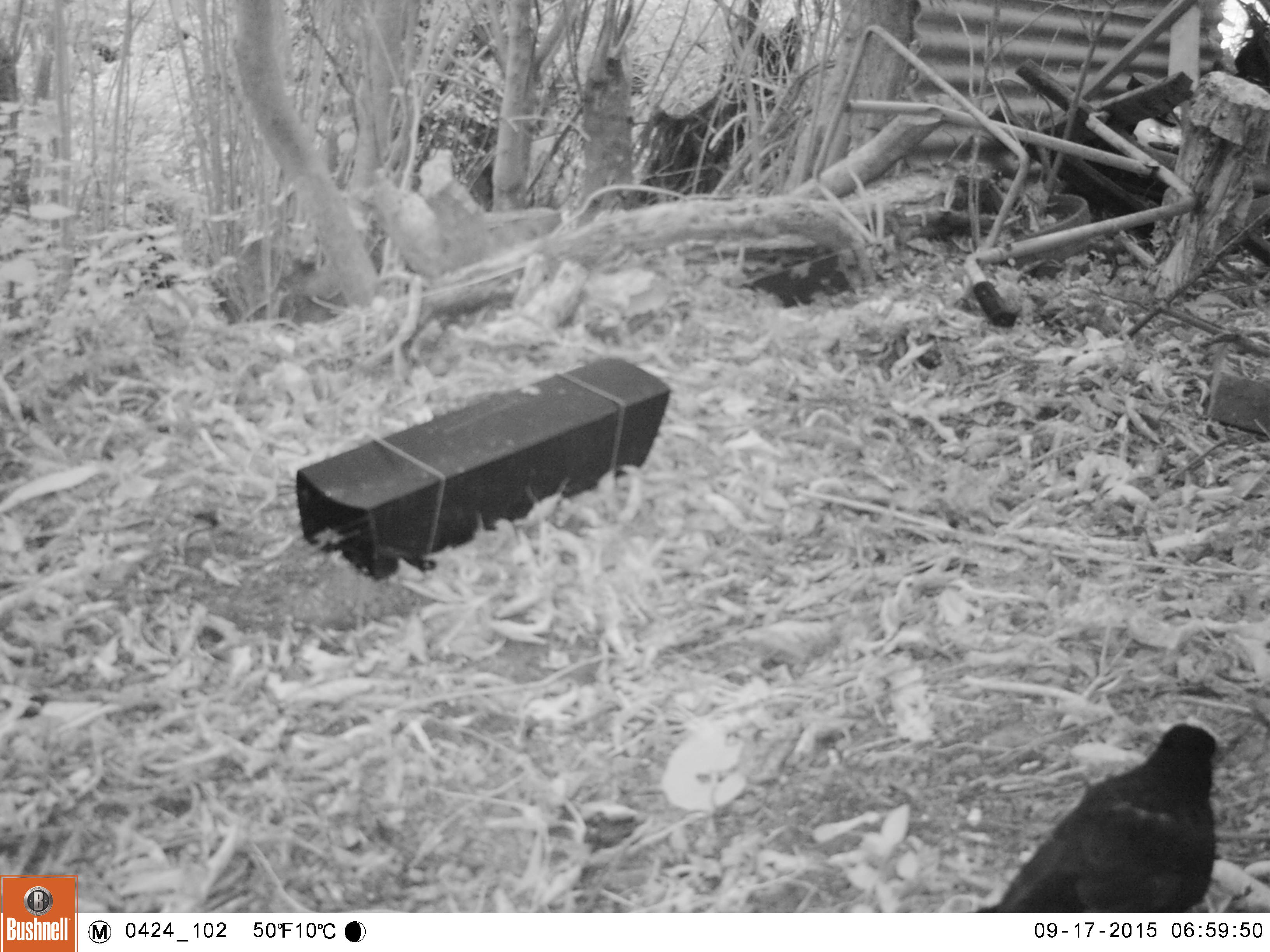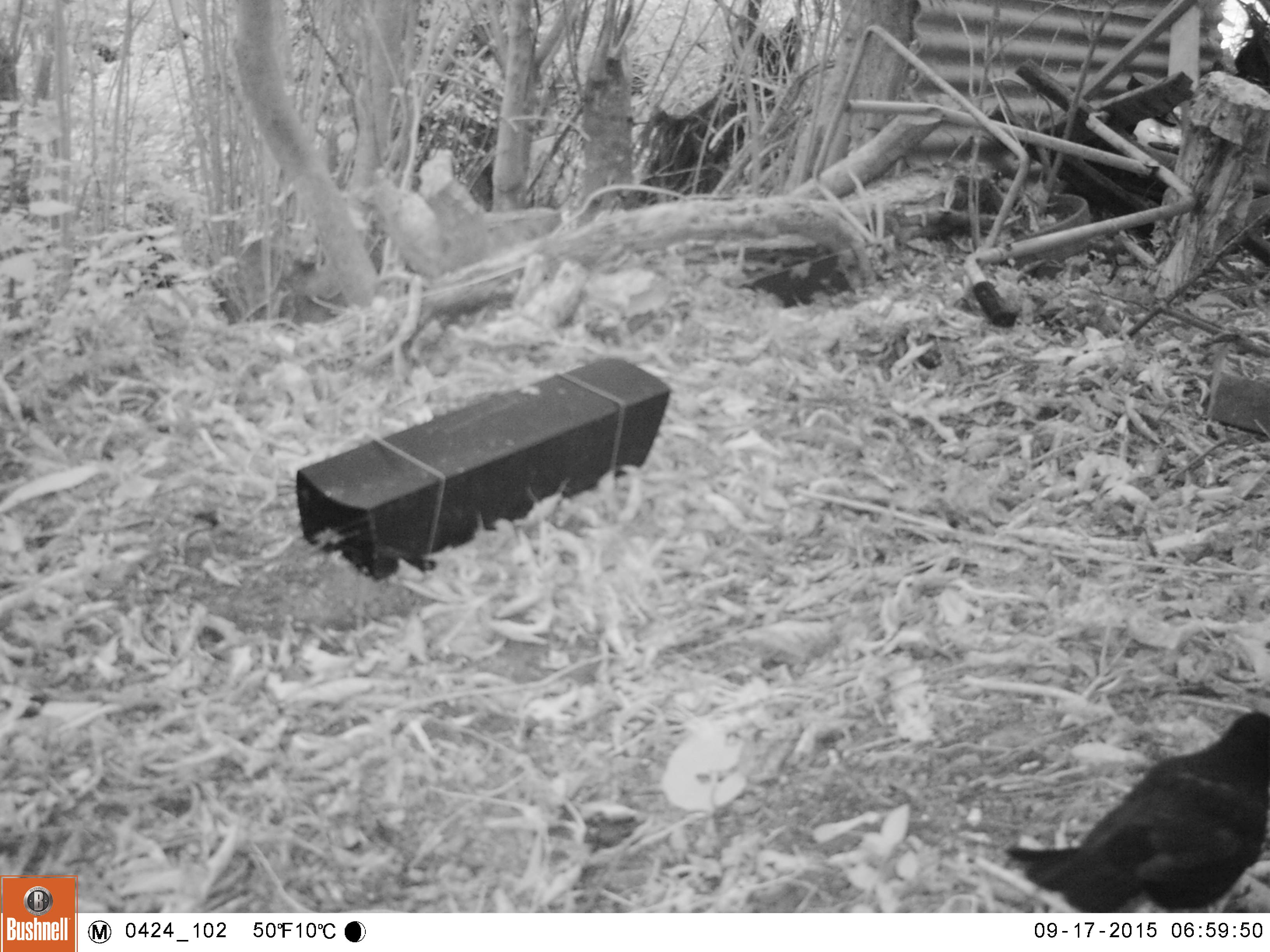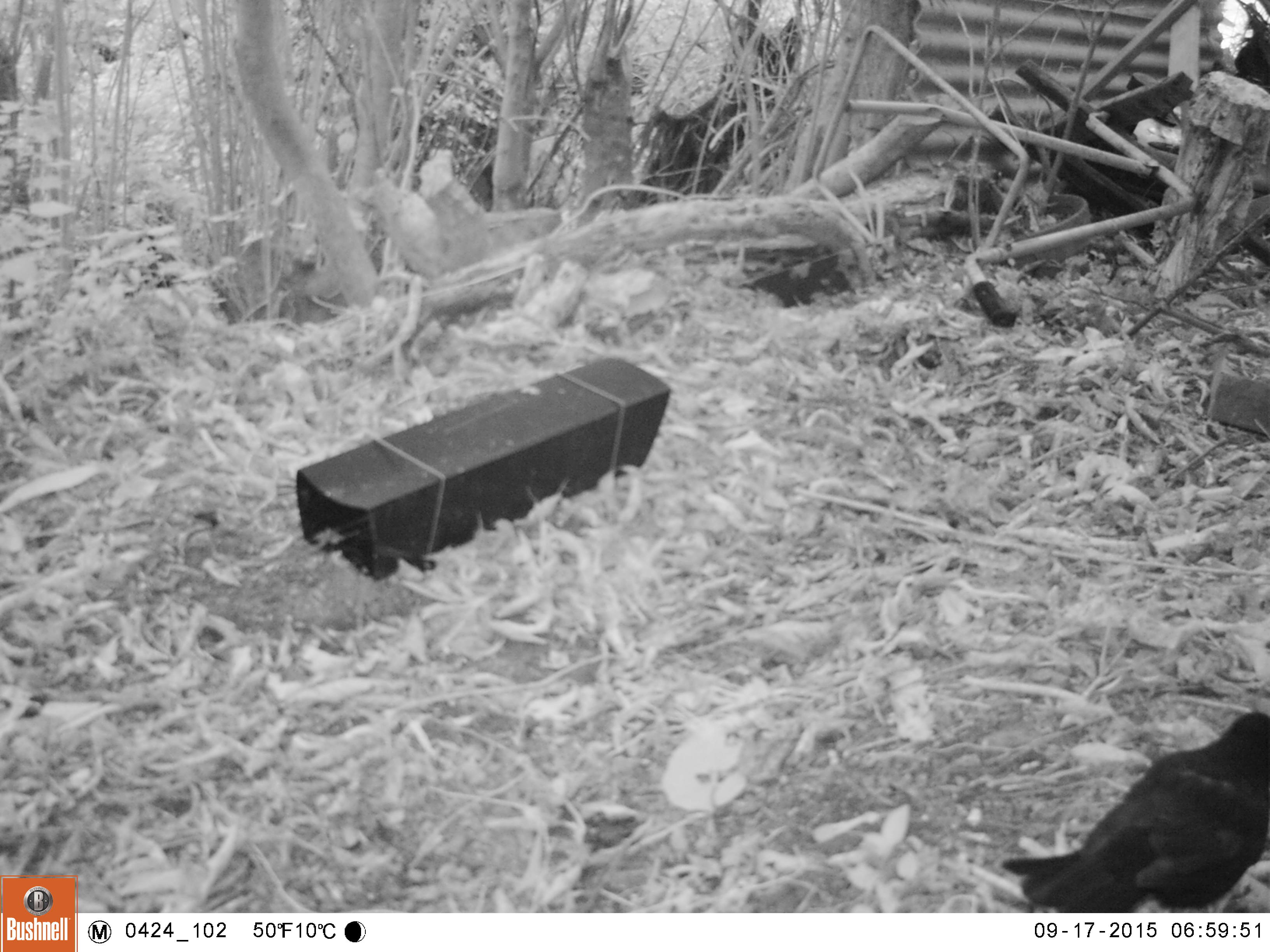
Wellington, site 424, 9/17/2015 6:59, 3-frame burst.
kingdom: Animalia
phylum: Chordata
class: Aves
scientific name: Aves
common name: bird